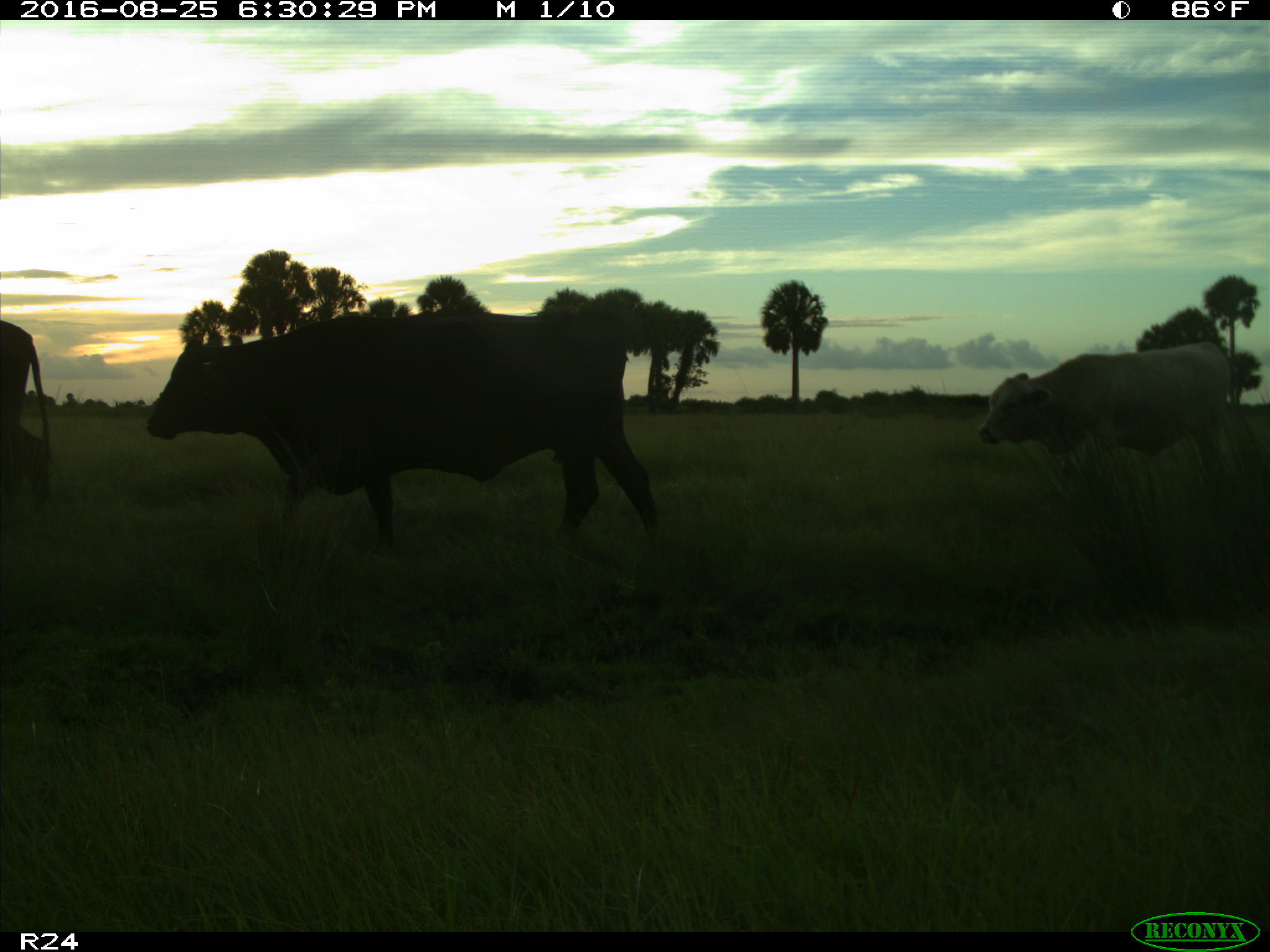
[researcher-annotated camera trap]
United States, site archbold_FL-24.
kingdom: Animalia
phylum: Chordata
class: Mammalia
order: Artiodactyla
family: Bovidae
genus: Bos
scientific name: Bos taurus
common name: domestic cow